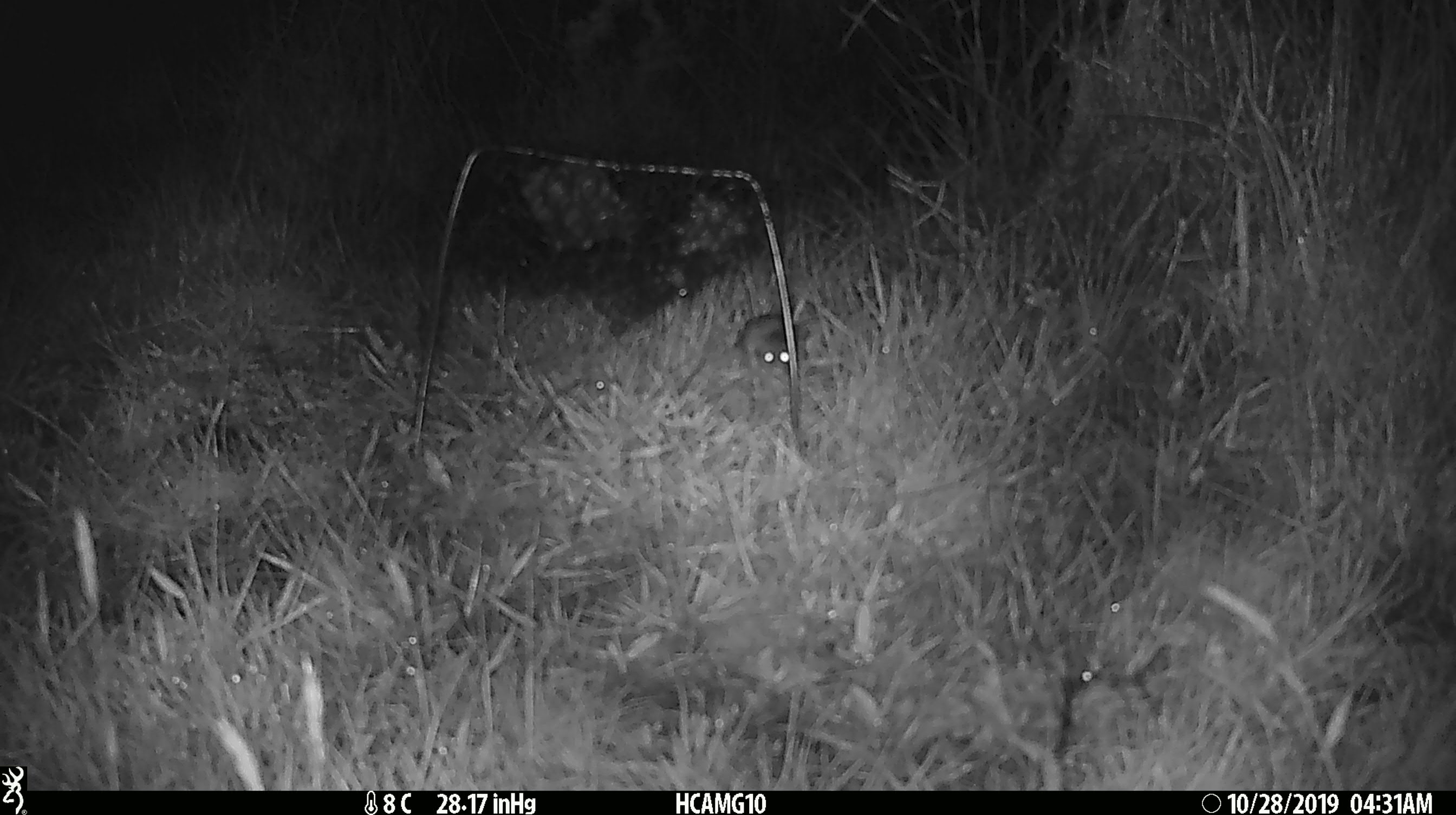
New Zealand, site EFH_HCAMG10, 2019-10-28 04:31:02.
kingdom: Animalia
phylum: Chordata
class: Mammalia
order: Rodentia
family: Muridae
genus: Mus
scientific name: Mus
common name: mouse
Mouse (Mus).